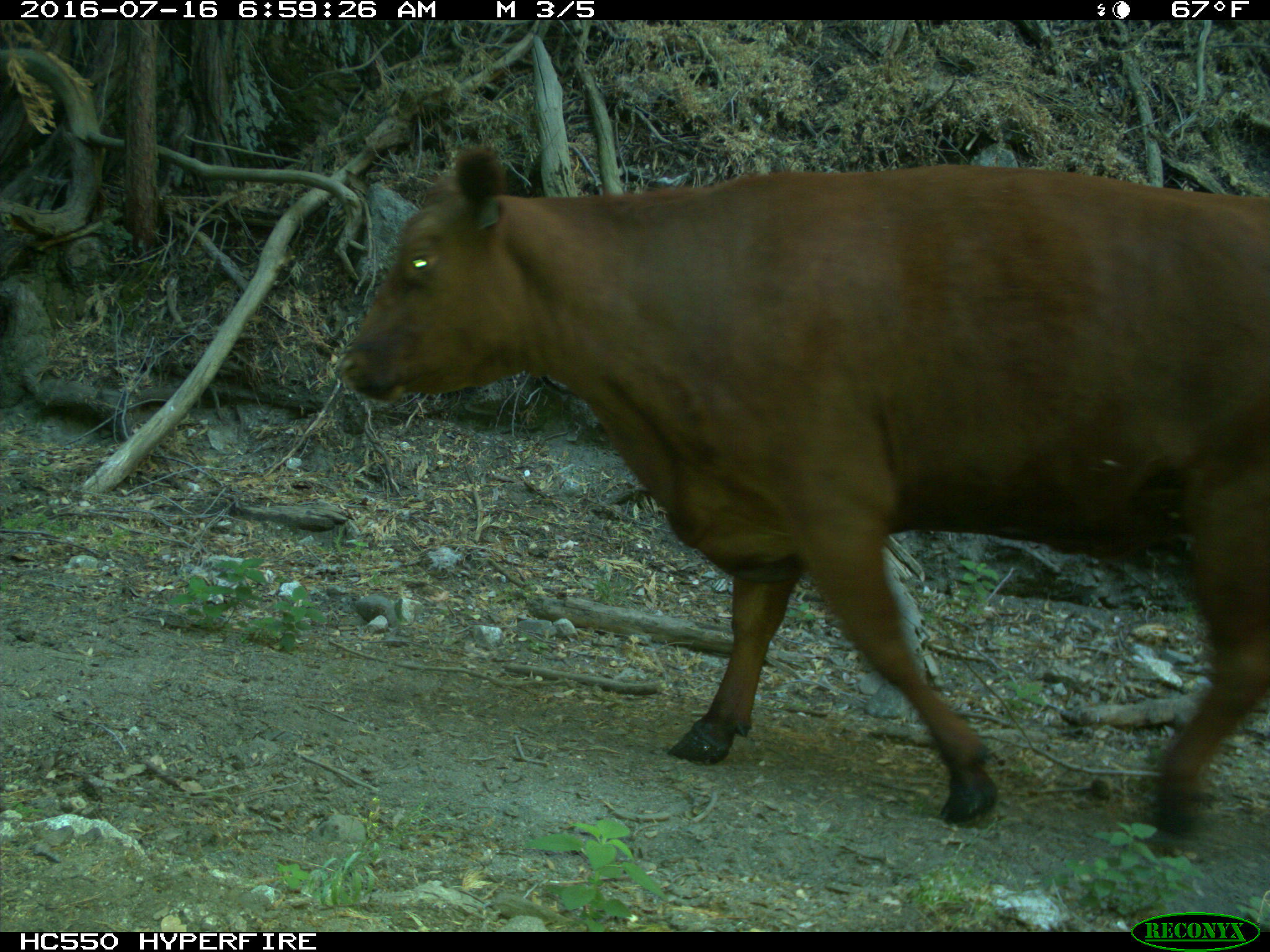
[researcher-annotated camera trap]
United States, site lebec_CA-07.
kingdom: Animalia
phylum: Chordata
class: Mammalia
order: Artiodactyla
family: Bovidae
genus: Bos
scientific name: Bos taurus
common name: domestic cow